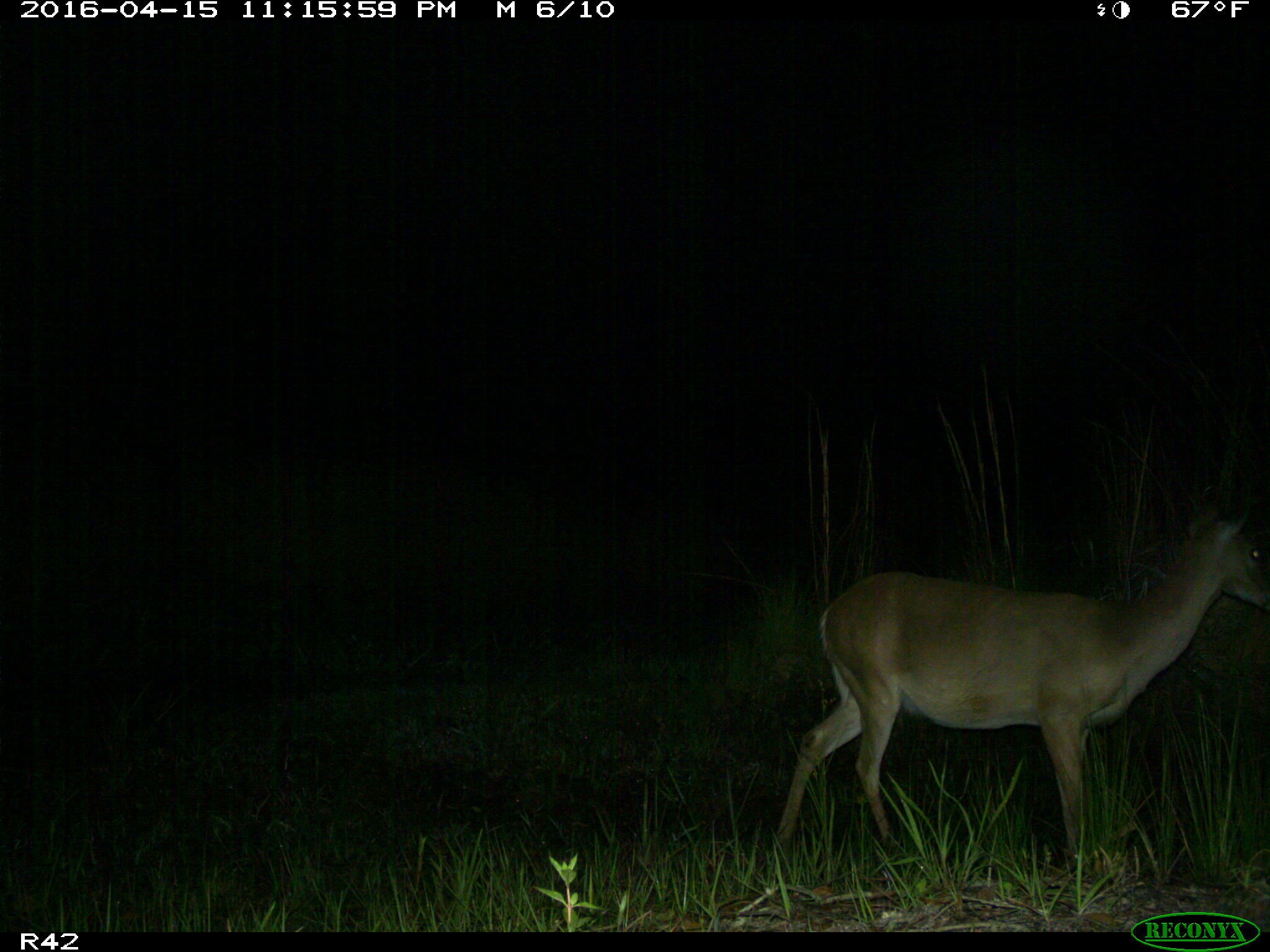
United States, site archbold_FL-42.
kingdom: Animalia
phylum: Chordata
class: Mammalia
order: Artiodactyla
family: Cervidae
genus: Odocoileus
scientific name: Odocoileus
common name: deer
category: unidentified deer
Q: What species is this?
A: Unidentified deer (deer) (Odocoileus).